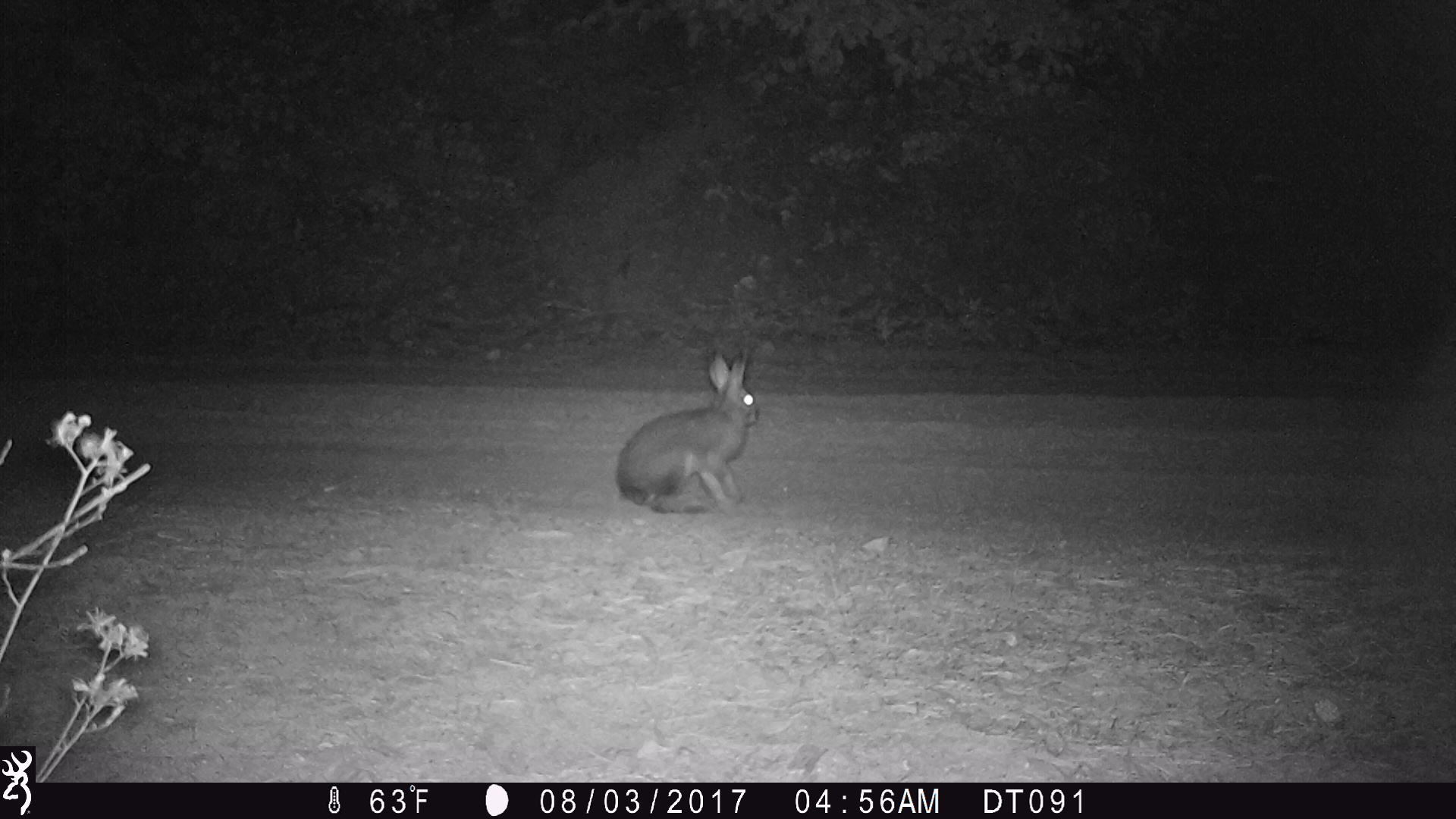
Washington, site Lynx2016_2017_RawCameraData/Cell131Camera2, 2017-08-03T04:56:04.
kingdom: Animalia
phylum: Chordata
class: Mammalia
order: Lagomorpha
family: Leporidae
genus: Lepus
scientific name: Lepus americanus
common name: snowshoe hare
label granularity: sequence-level